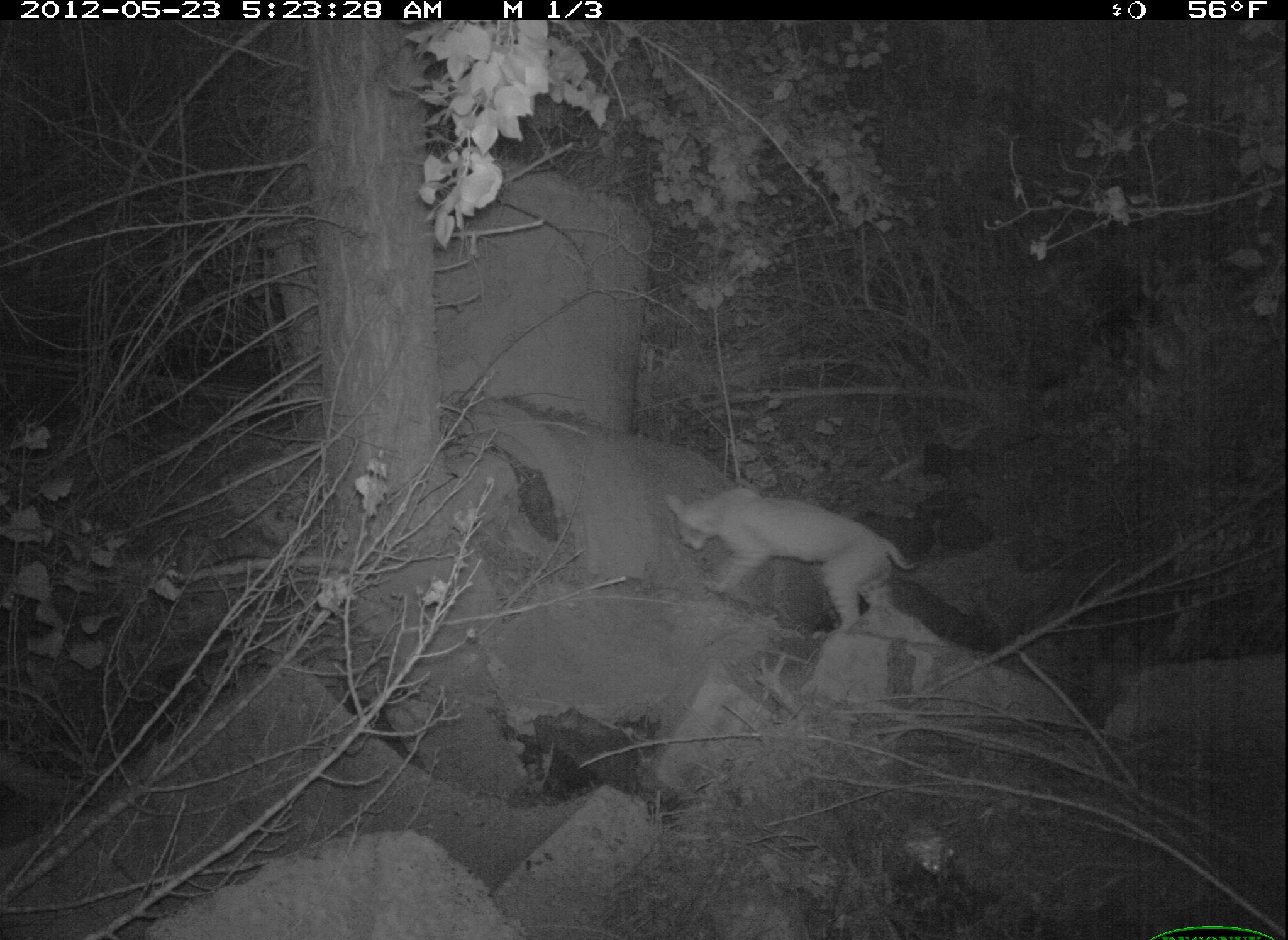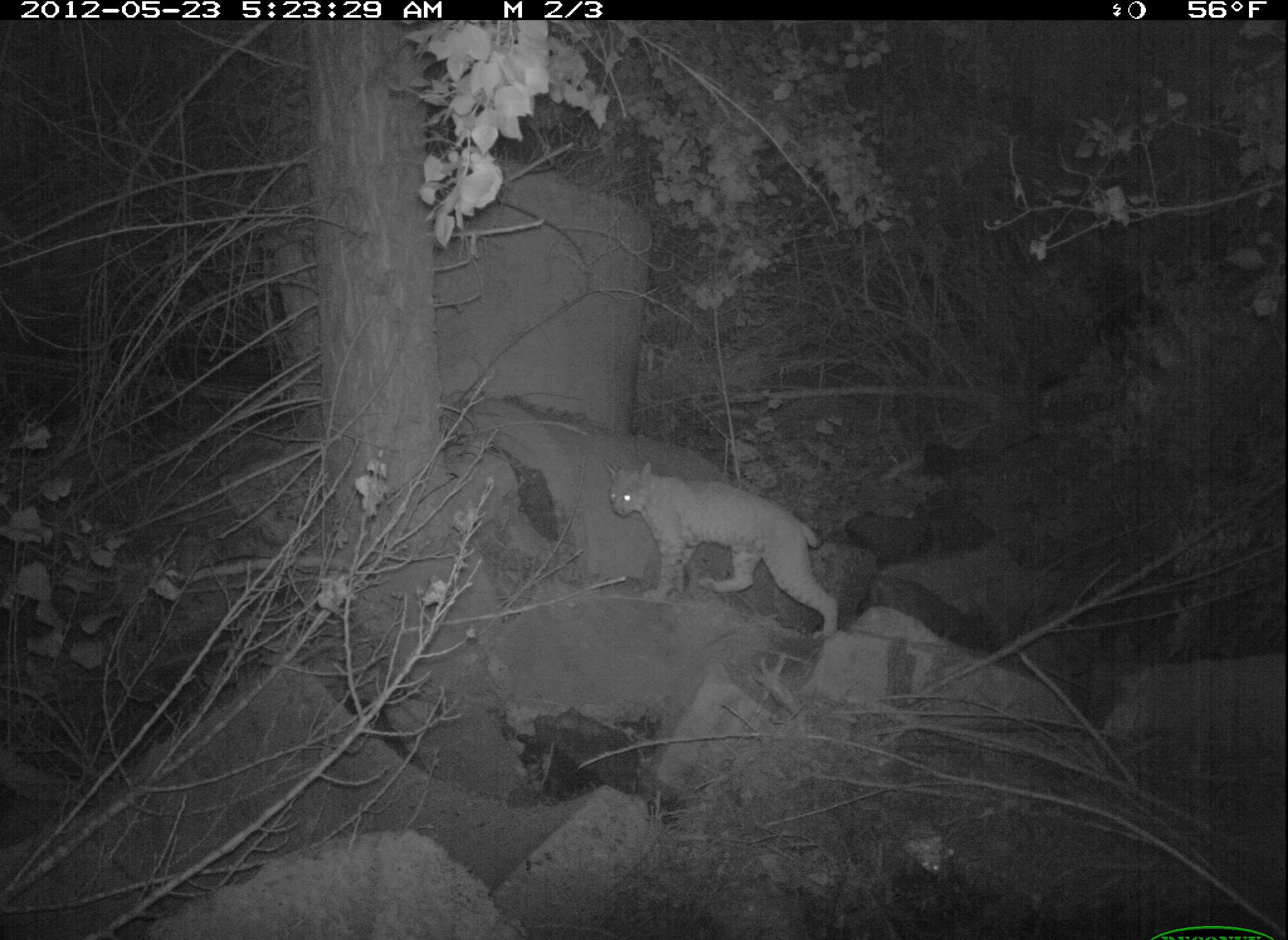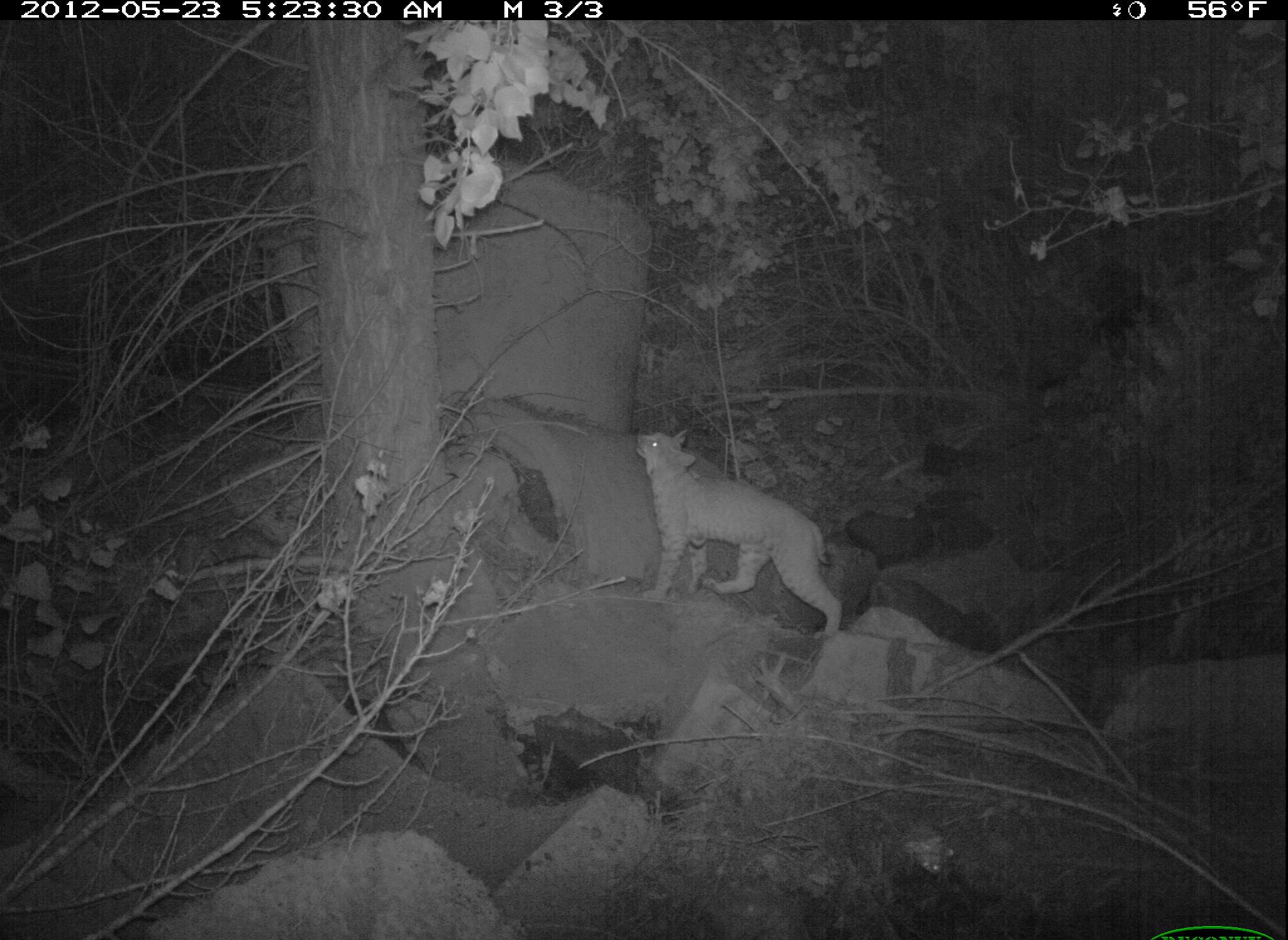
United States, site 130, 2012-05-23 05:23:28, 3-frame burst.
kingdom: Animalia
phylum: Chordata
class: Mammalia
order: Carnivora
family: Felidae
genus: Lynx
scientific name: Lynx rufus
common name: bobcat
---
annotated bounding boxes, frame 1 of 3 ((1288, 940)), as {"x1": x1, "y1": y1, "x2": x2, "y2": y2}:
bobcat: {"x1": 657, "y1": 477, "x2": 927, "y2": 644}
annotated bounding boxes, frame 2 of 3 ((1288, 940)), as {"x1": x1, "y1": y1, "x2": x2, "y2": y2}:
bobcat: {"x1": 602, "y1": 452, "x2": 847, "y2": 644}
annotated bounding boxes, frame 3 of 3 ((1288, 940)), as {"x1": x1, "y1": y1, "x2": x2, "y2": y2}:
bobcat: {"x1": 630, "y1": 423, "x2": 850, "y2": 643}